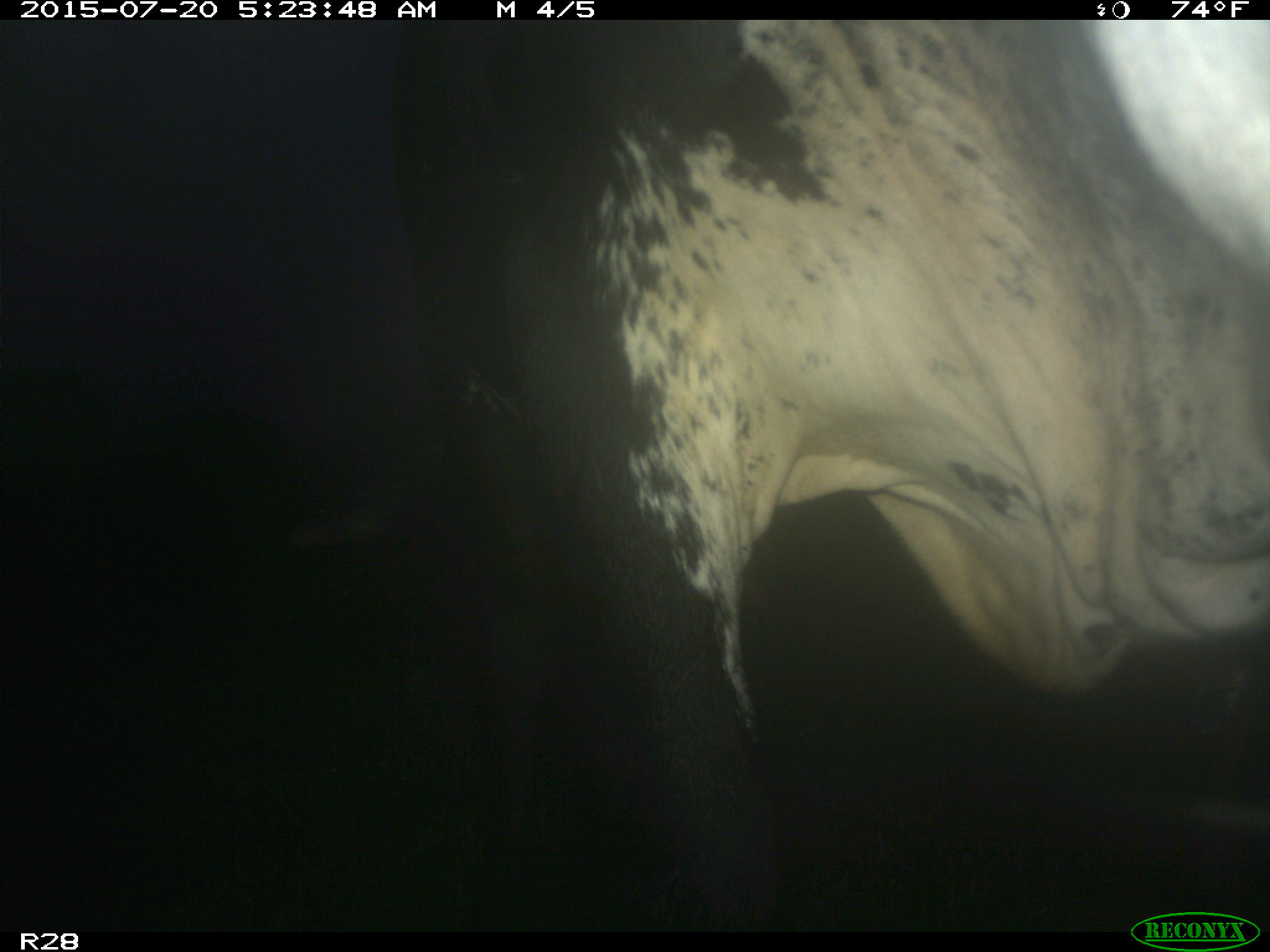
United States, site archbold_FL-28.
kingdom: Animalia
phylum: Chordata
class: Mammalia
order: Artiodactyla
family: Bovidae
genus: Bos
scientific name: Bos taurus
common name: domestic cow